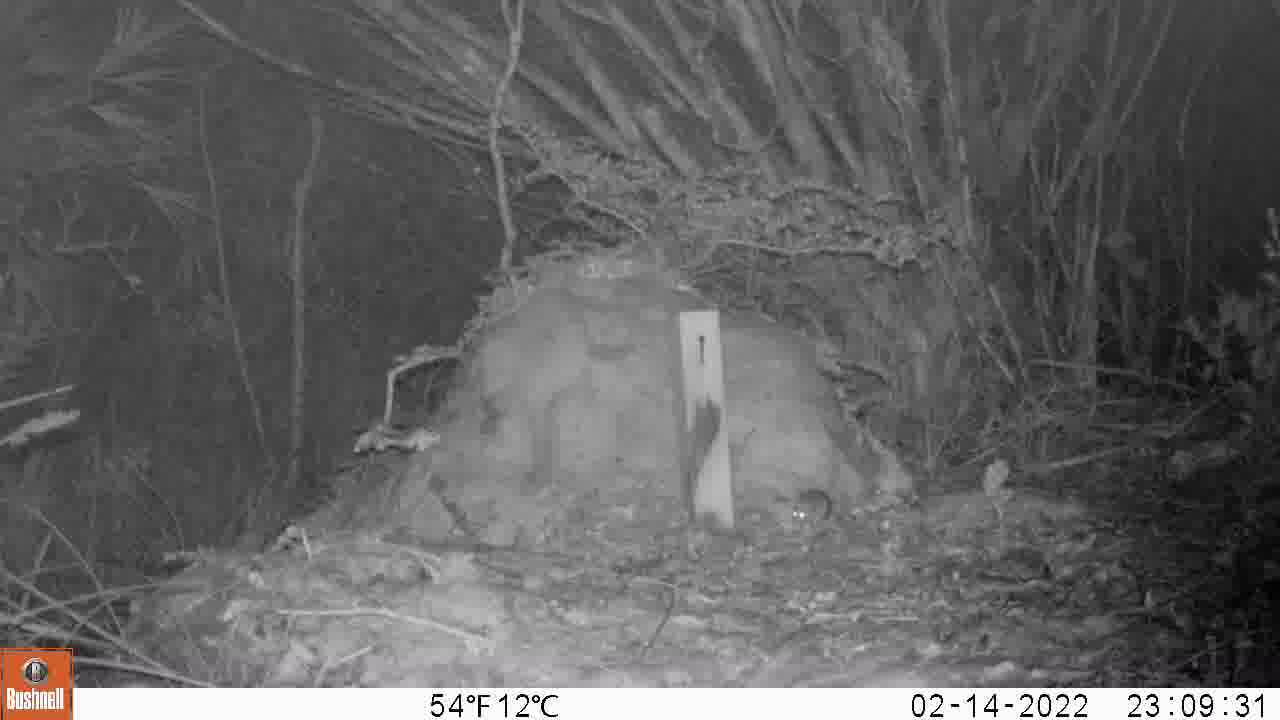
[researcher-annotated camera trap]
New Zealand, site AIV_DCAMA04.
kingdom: Animalia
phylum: Chordata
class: Mammalia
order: Rodentia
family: Muridae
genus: Mus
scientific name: Mus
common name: mouse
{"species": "mouse (Mus)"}